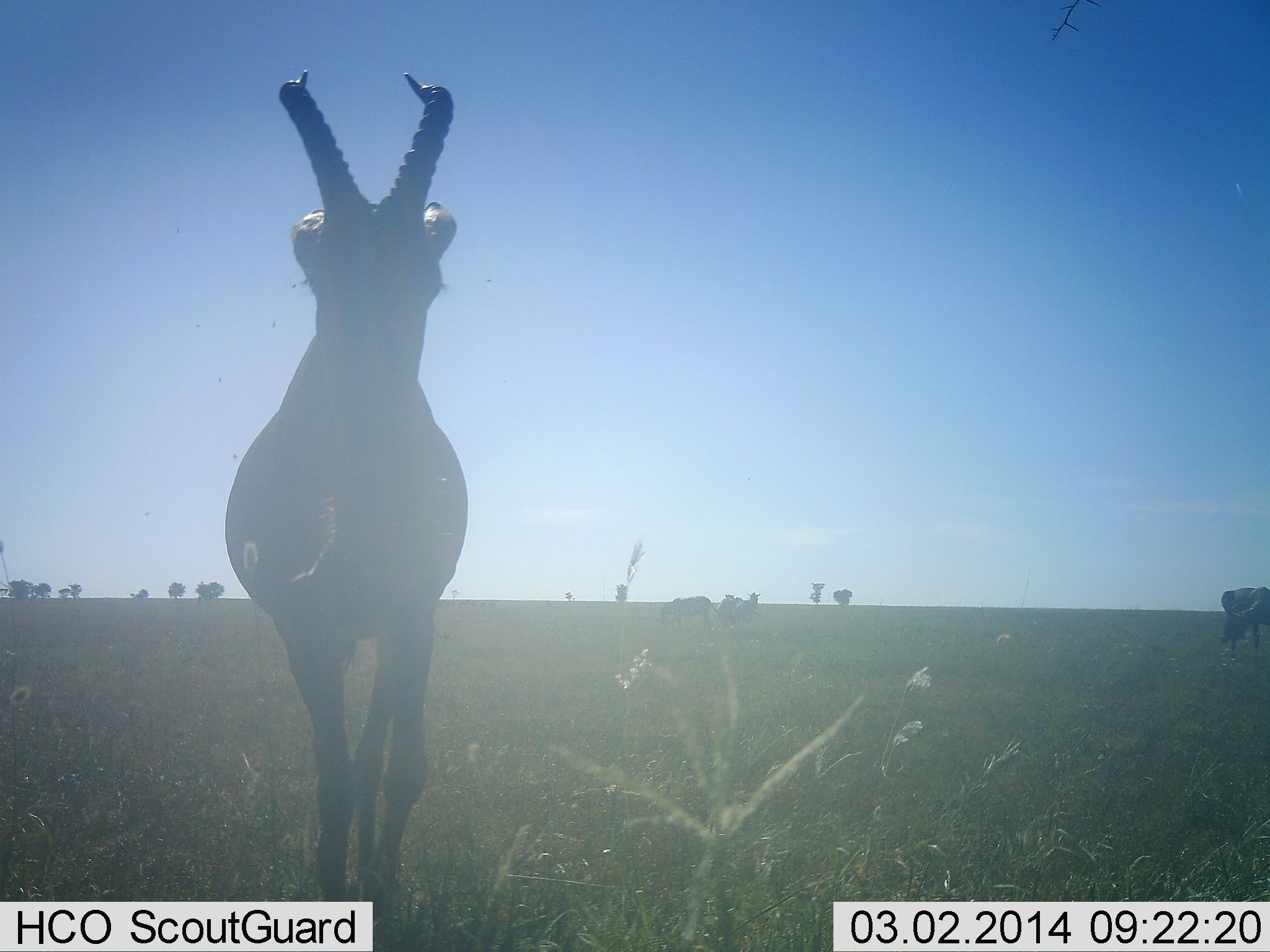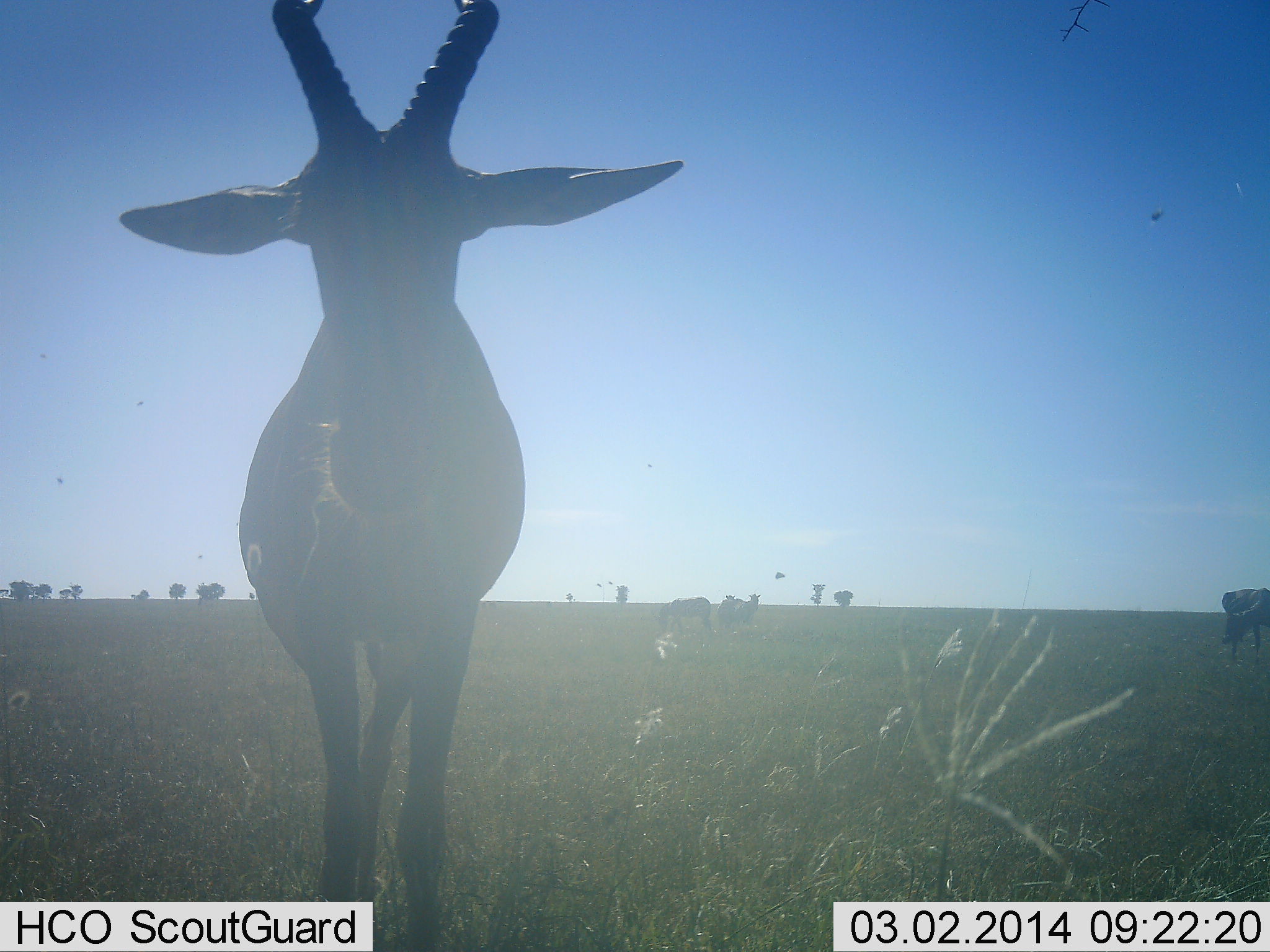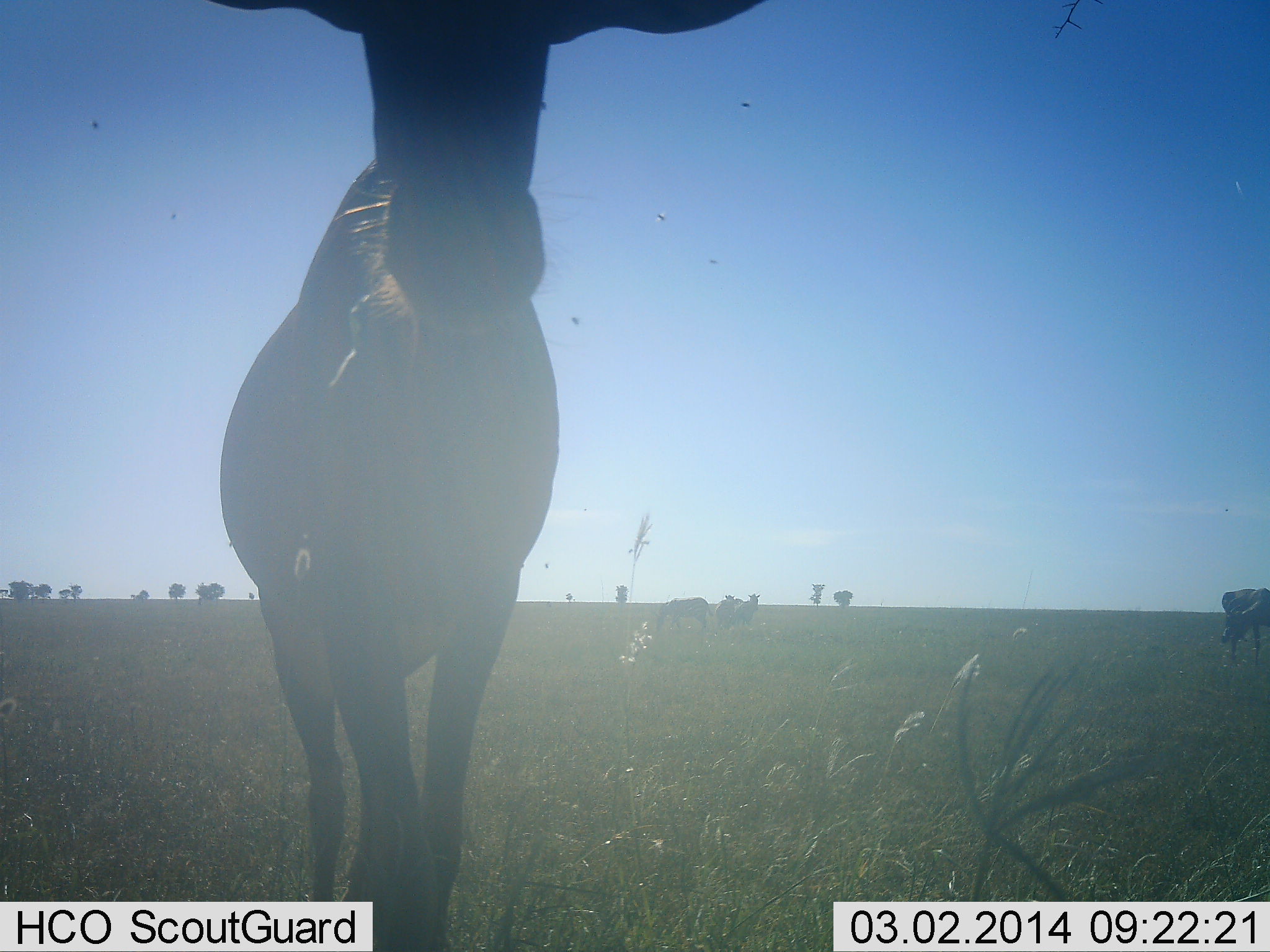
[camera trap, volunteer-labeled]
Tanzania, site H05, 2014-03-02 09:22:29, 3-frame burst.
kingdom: Animalia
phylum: Chordata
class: Mammalia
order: Artiodactyla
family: Bovidae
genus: Alcelaphus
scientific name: Alcelaphus buselaphus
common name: hartebeest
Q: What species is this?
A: Hartebeest (Alcelaphus buselaphus).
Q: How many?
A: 4.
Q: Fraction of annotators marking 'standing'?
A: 50%.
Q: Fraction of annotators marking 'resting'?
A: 0%.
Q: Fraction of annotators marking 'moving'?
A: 50%.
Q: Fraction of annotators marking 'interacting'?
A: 0%.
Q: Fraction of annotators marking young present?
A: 0%.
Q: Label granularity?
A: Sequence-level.